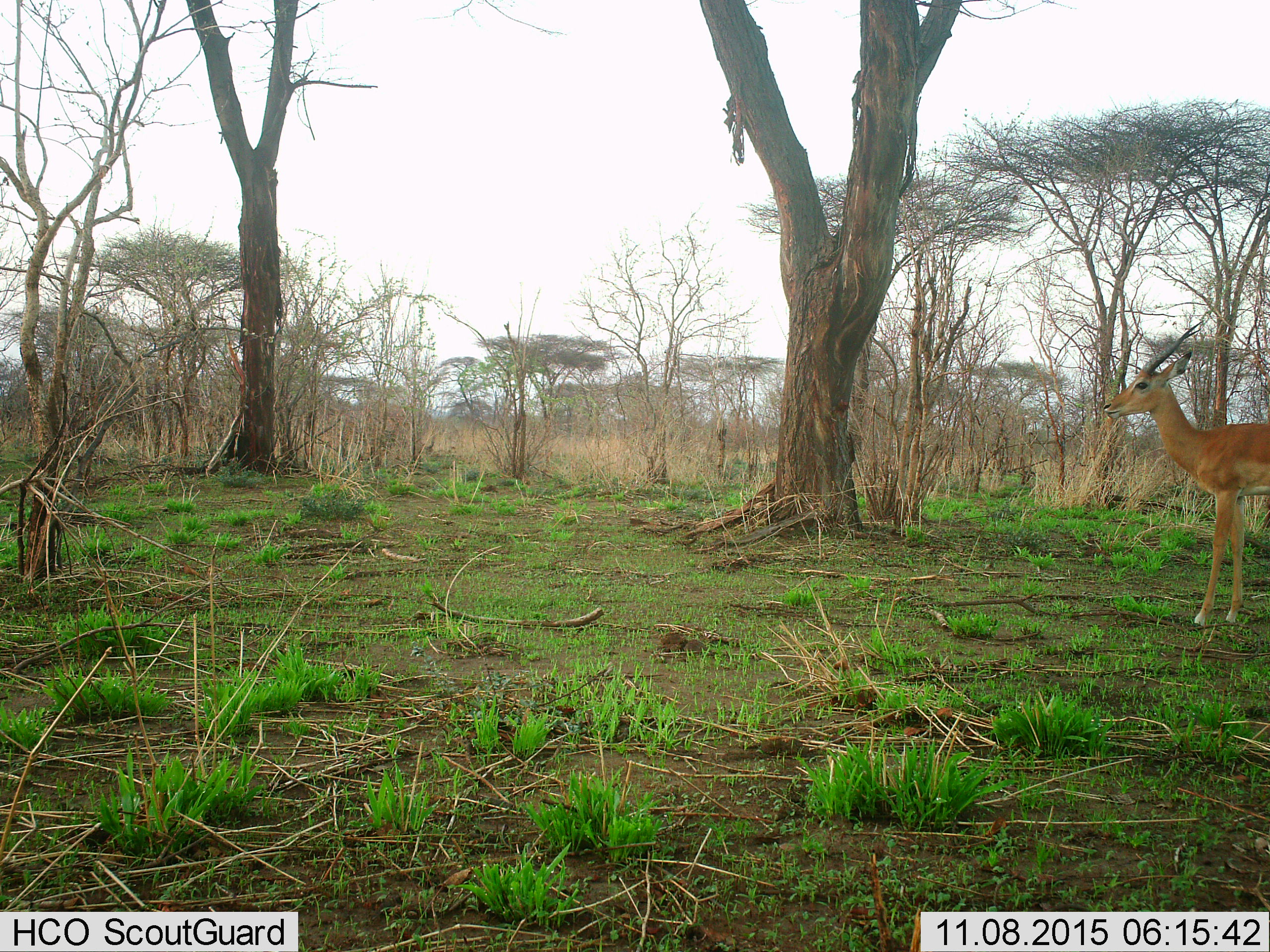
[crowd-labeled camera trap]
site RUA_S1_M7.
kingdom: Animalia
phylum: Chordata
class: Mammalia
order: Artiodactyla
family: Bovidae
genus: Aepyceros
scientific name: Aepyceros melampus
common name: impala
Impala (Aepyceros melampus), count 1. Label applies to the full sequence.